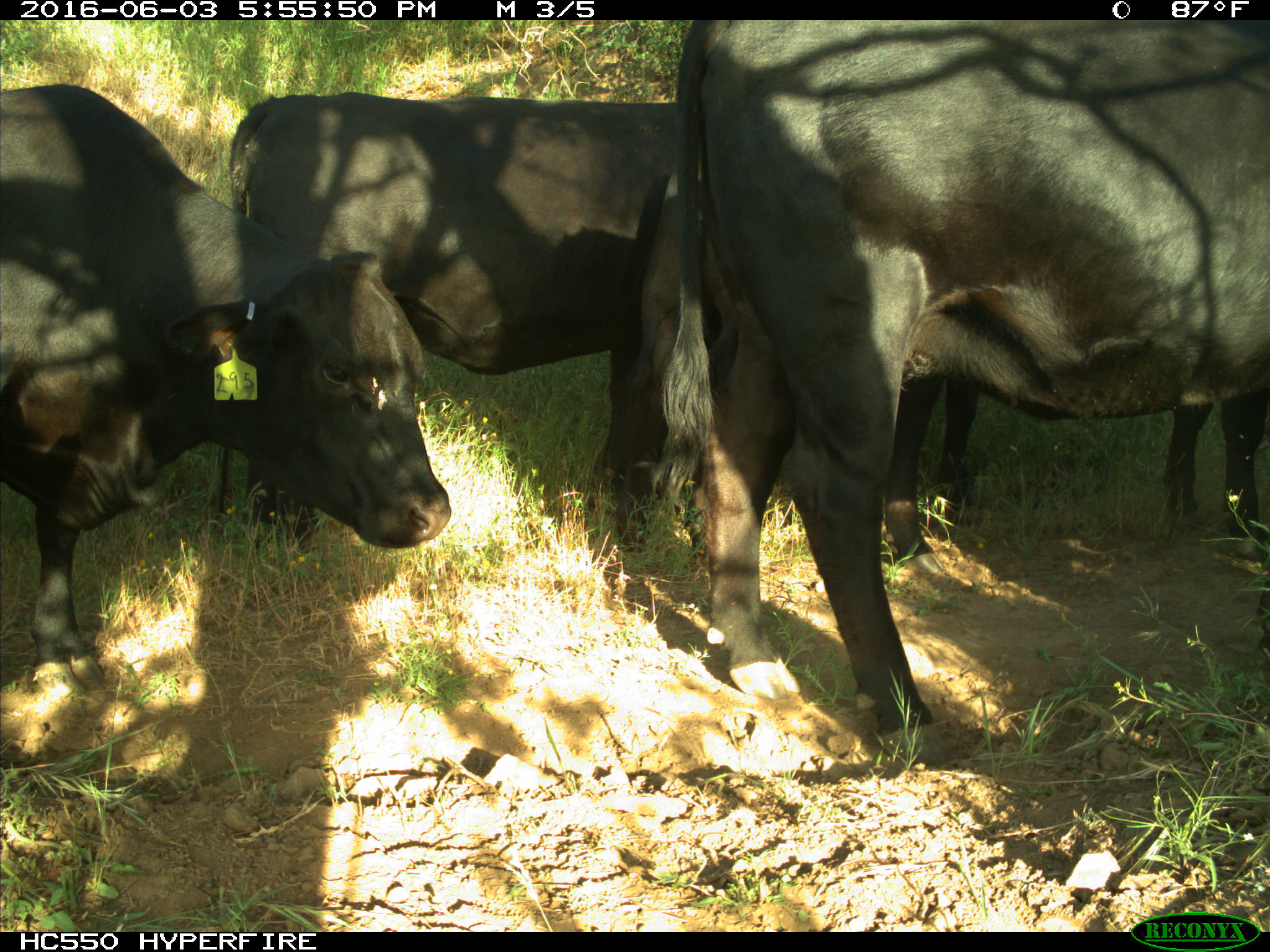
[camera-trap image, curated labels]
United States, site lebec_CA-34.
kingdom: Animalia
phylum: Chordata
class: Mammalia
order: Artiodactyla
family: Bovidae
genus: Bos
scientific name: Bos taurus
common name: domestic cow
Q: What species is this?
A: Bos taurus (domestic cow).